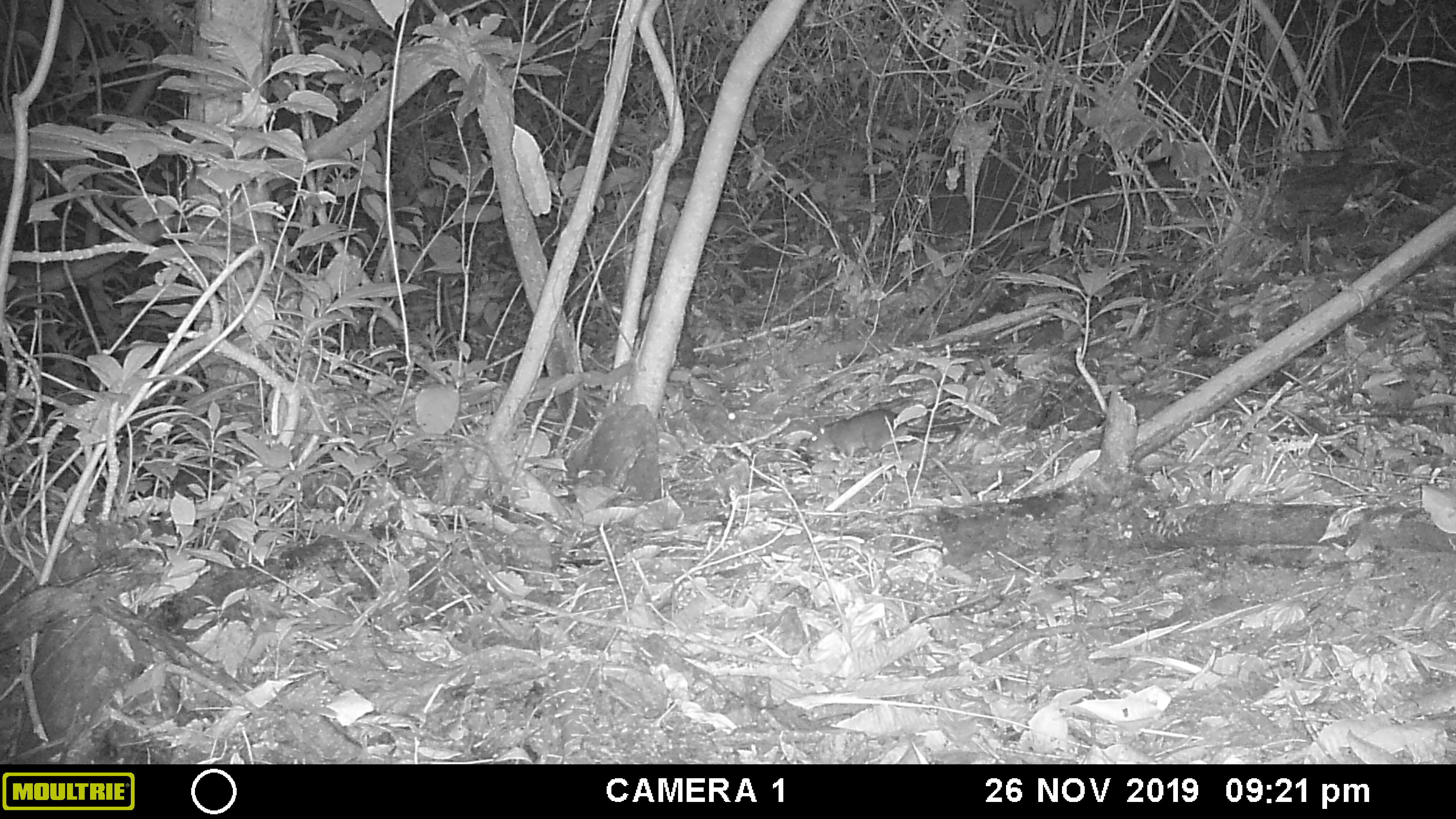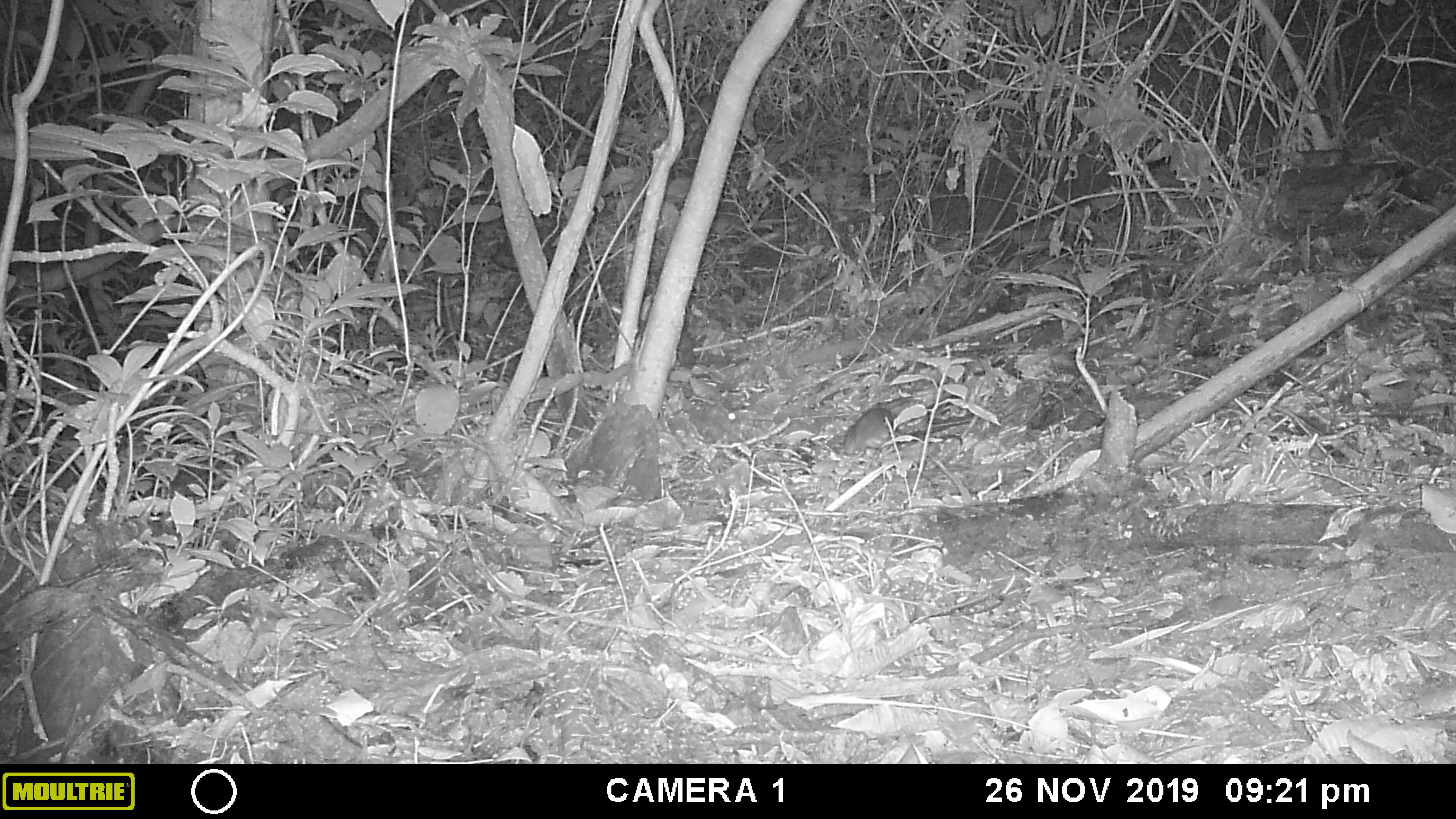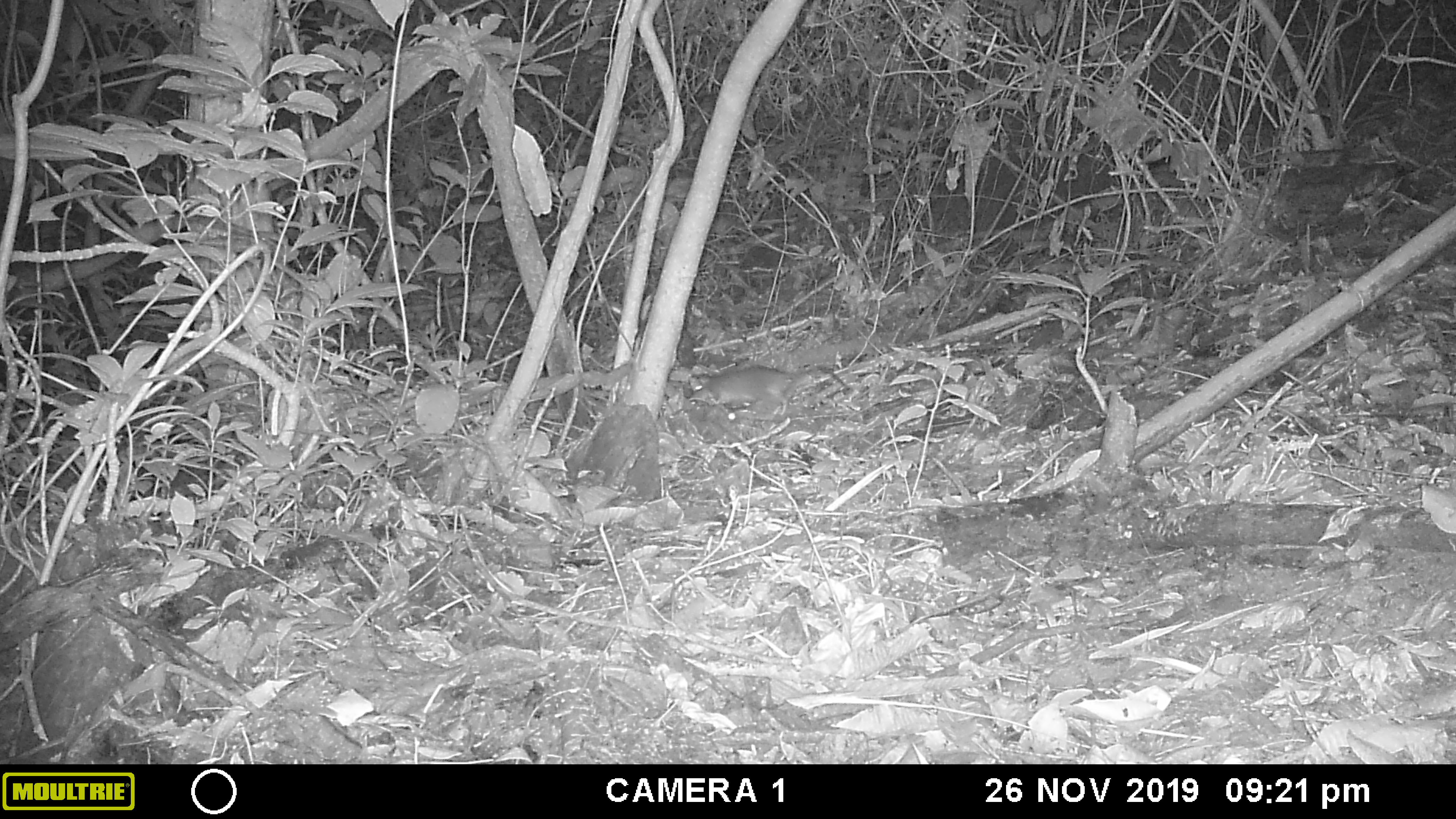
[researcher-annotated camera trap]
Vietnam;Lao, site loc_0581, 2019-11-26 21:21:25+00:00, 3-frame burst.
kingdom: Animalia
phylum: Chordata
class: Mammalia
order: Rodentia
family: Muridae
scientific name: Muridae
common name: old-world mice and rats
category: unidentified murid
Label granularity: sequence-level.